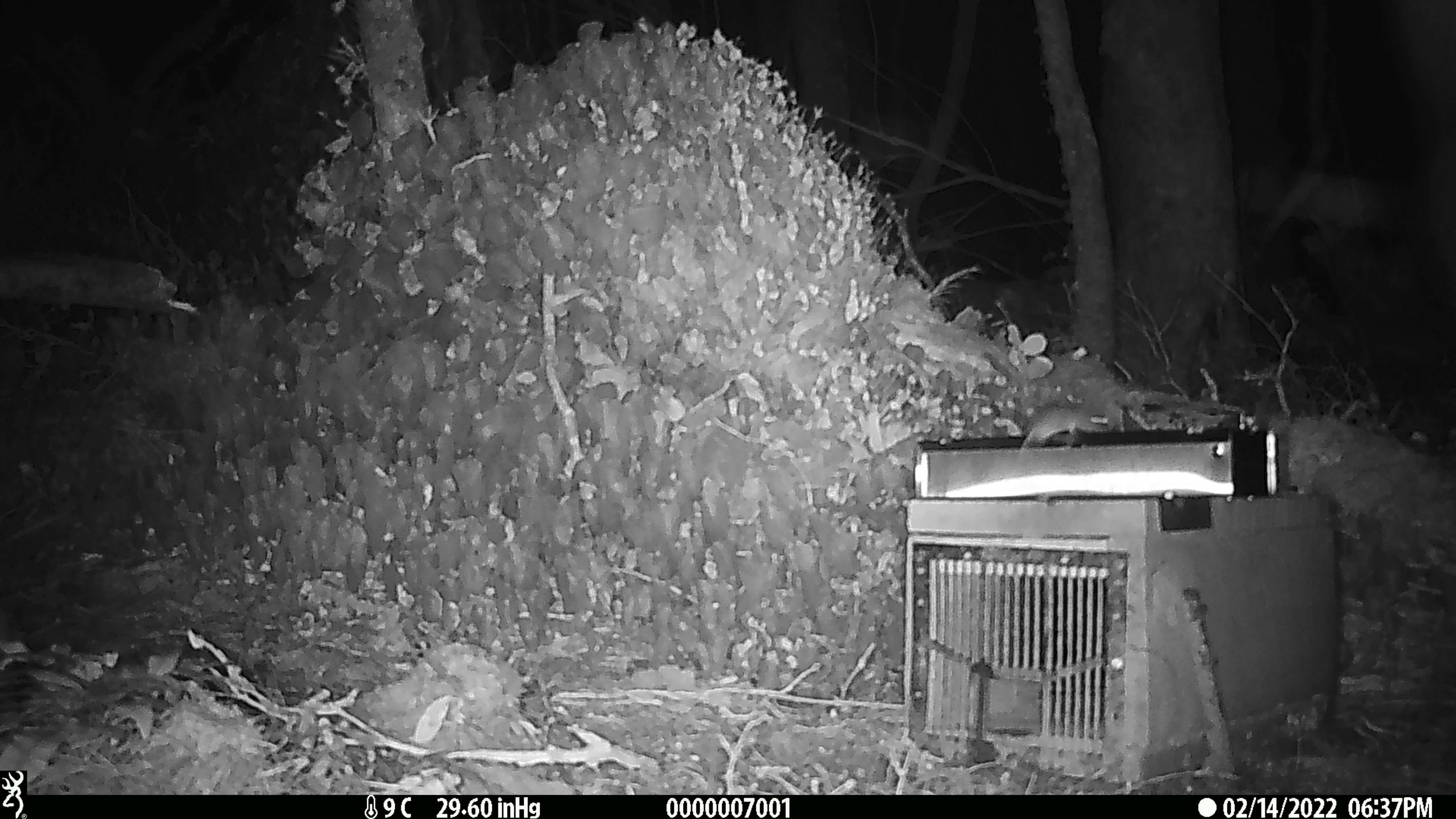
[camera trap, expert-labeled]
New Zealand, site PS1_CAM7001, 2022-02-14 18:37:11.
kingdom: Animalia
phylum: Chordata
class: Mammalia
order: Rodentia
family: Muridae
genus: Mus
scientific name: Mus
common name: mouse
Mouse (Mus).